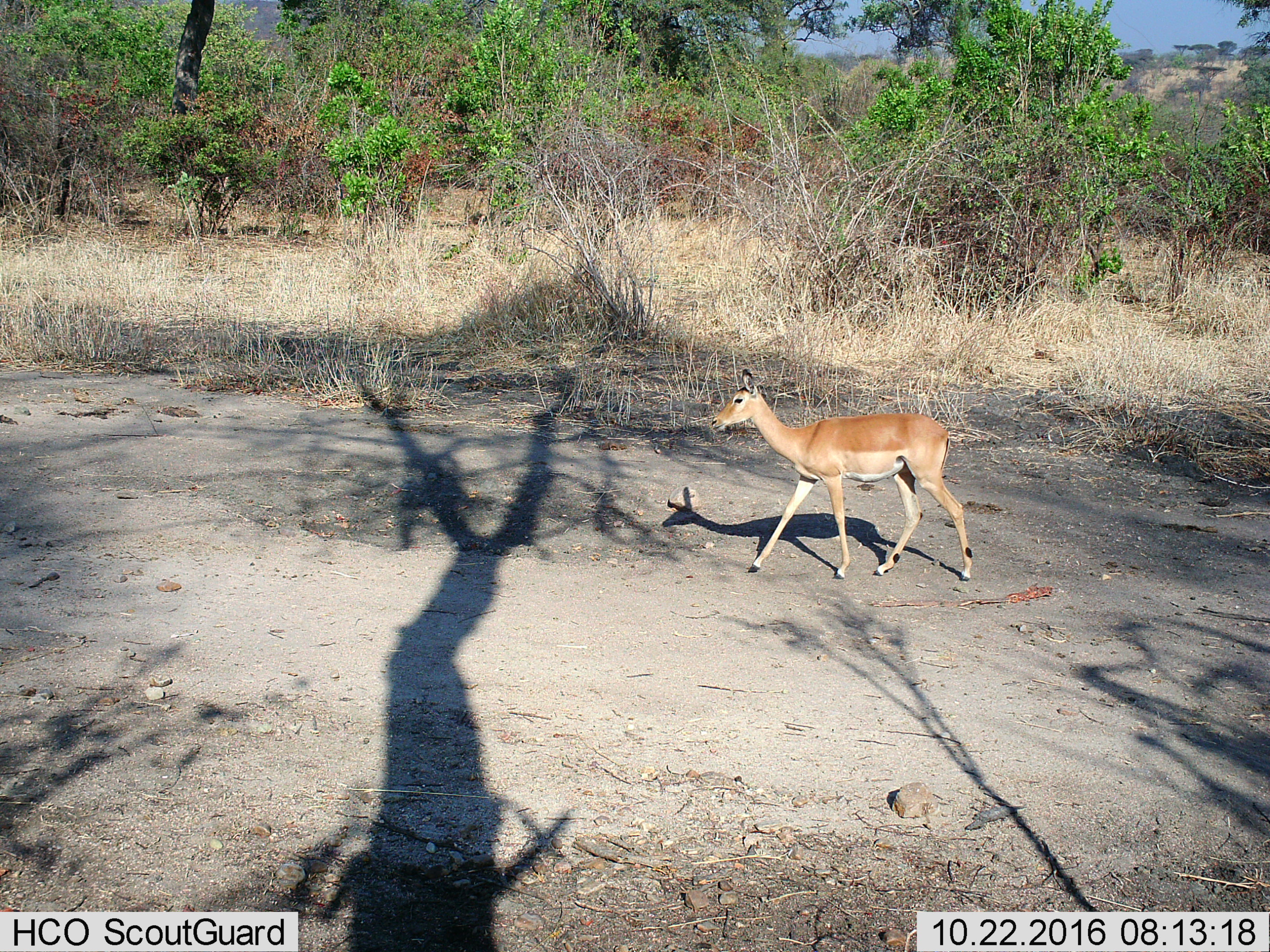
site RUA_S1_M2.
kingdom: Animalia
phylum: Chordata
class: Mammalia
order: Artiodactyla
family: Bovidae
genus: Aepyceros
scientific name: Aepyceros melampus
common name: impala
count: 1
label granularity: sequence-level